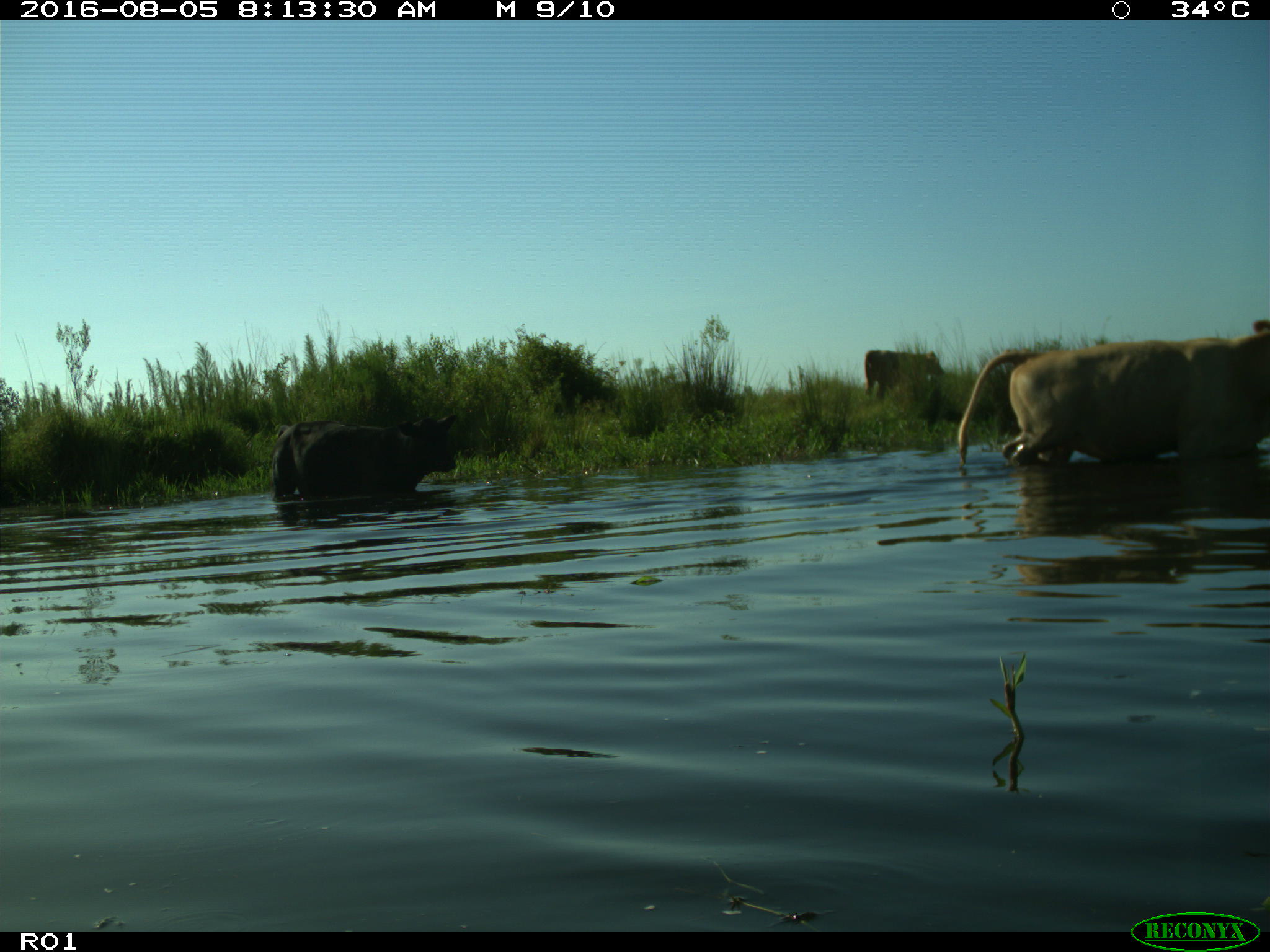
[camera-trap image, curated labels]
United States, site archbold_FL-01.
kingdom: Animalia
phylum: Chordata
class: Mammalia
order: Artiodactyla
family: Bovidae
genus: Bos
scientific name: Bos taurus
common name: domestic cow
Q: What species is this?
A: Bos taurus (domestic cow).